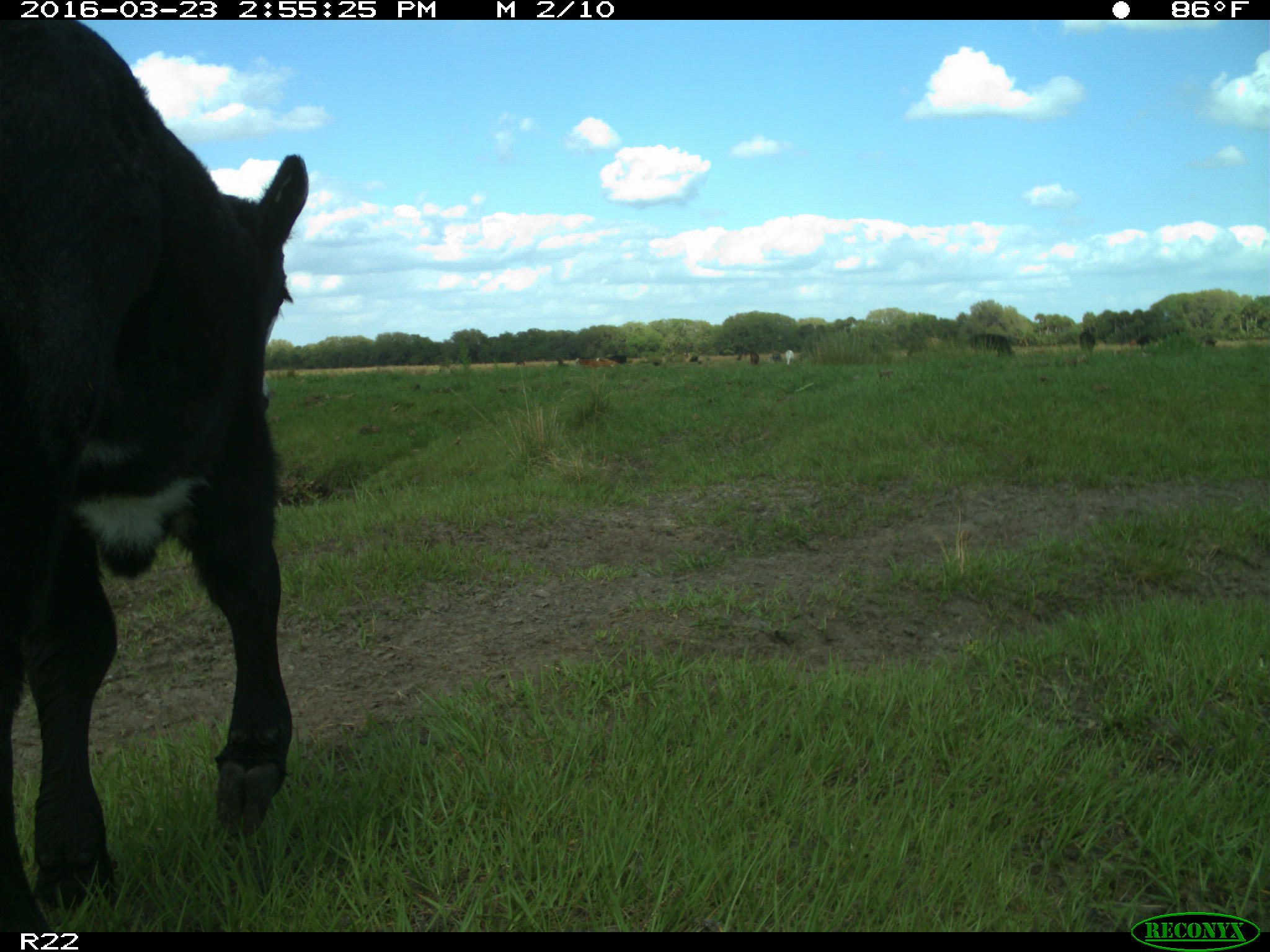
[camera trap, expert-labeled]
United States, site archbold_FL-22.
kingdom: Animalia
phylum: Chordata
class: Mammalia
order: Artiodactyla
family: Bovidae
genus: Bos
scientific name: Bos taurus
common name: domestic cow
Bos taurus (domestic cow).